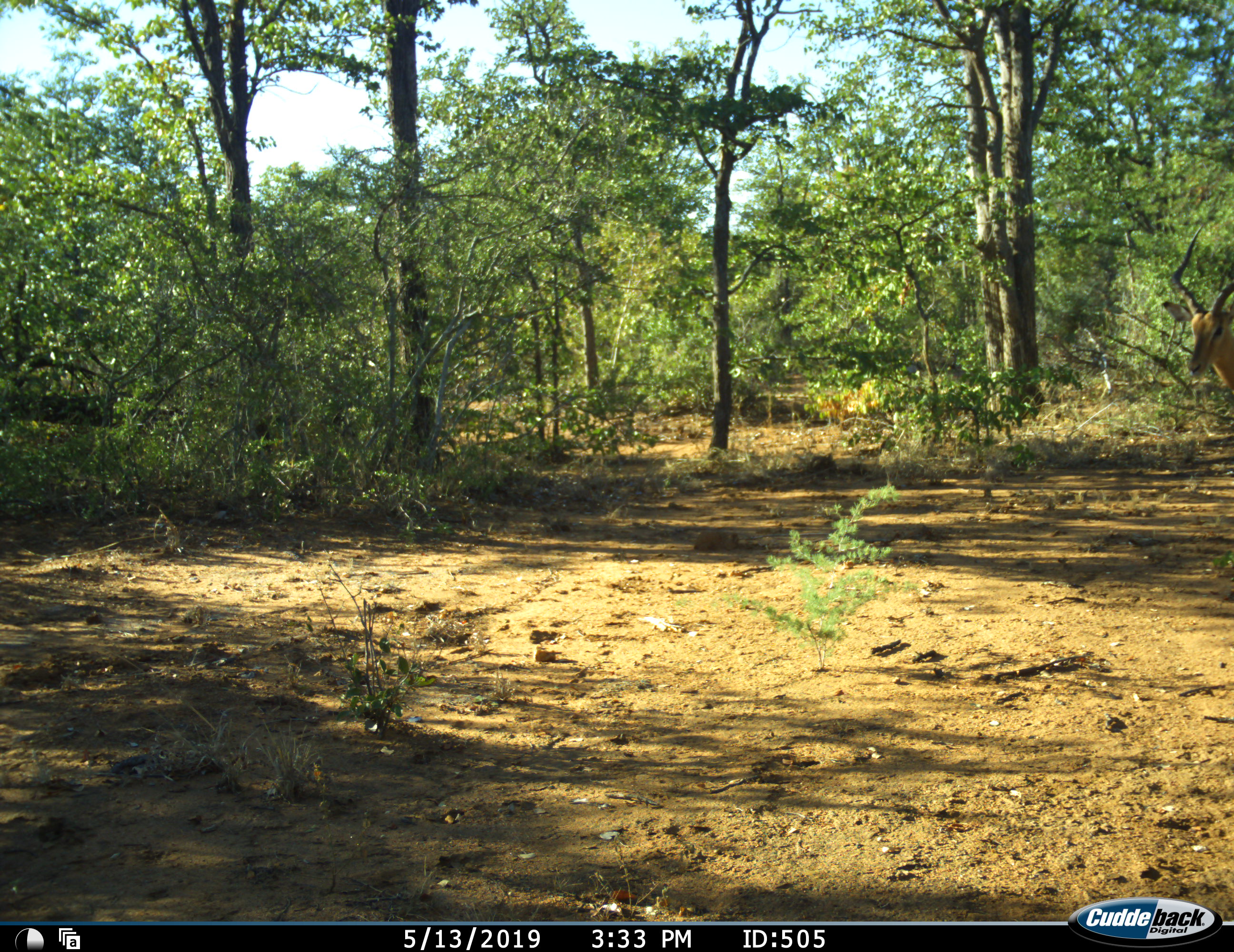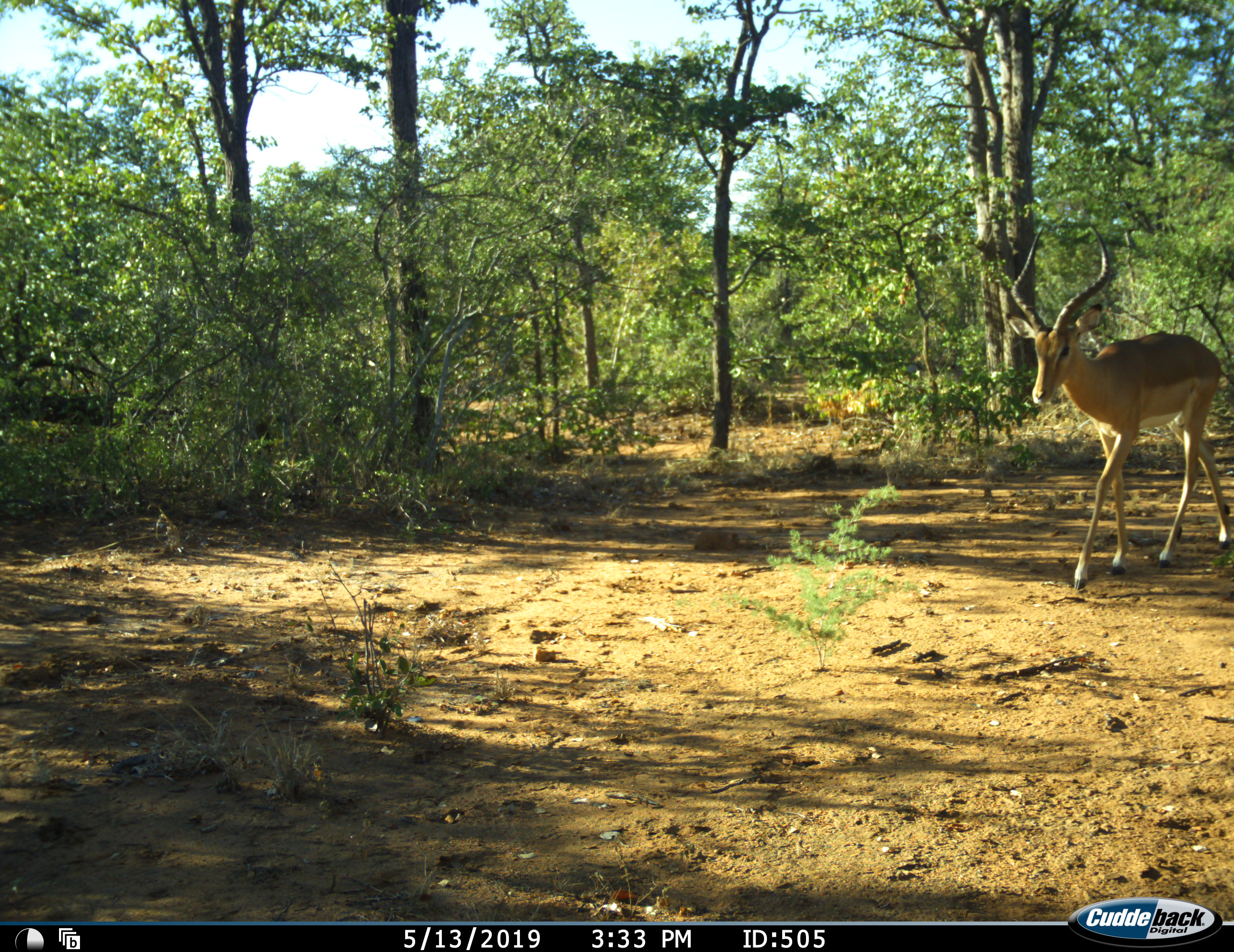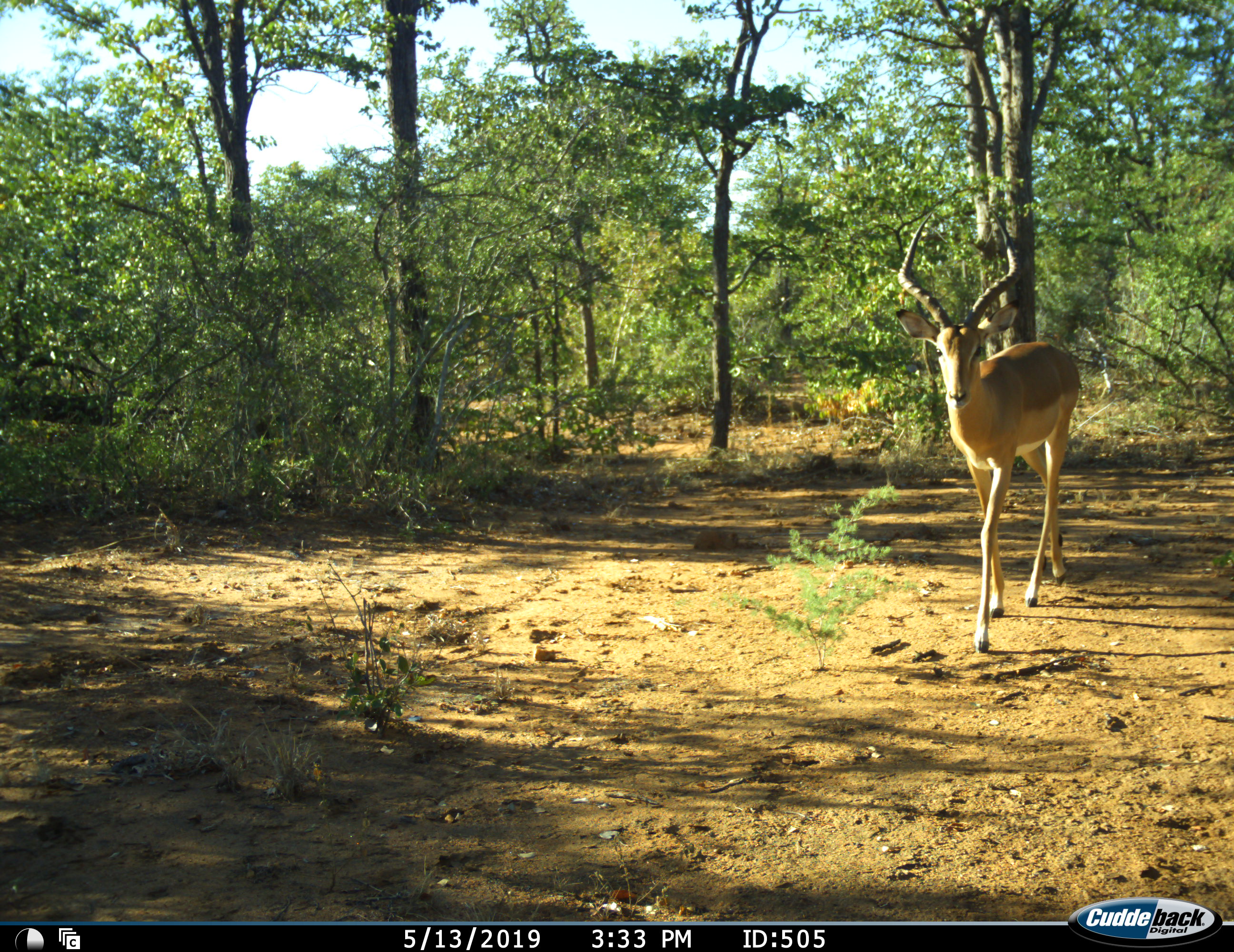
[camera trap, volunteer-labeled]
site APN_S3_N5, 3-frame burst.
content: unidentified animal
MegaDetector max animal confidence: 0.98